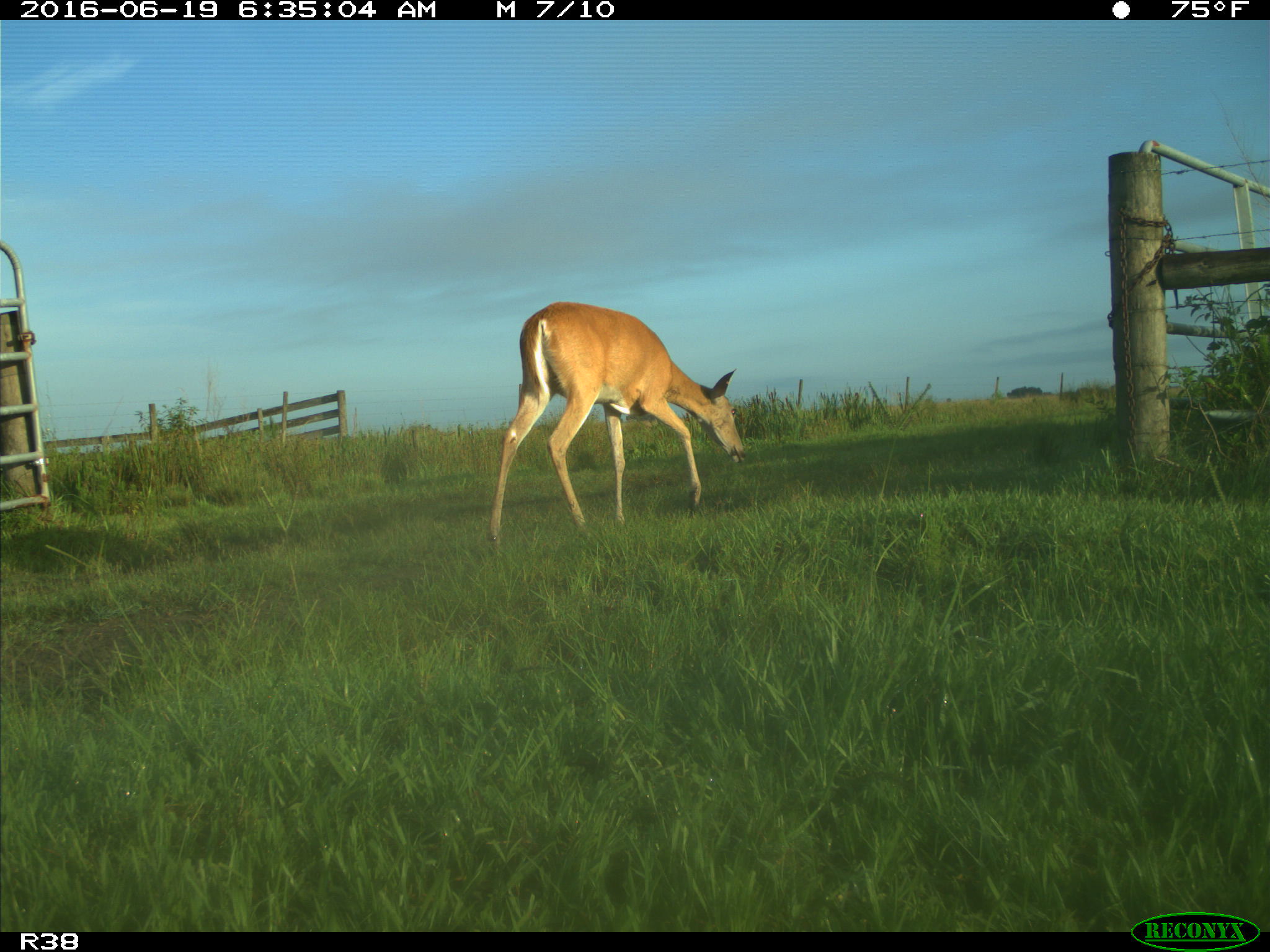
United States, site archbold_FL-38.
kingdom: Animalia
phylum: Chordata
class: Mammalia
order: Artiodactyla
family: Cervidae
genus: Odocoileus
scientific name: Odocoileus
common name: deer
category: unidentified deer